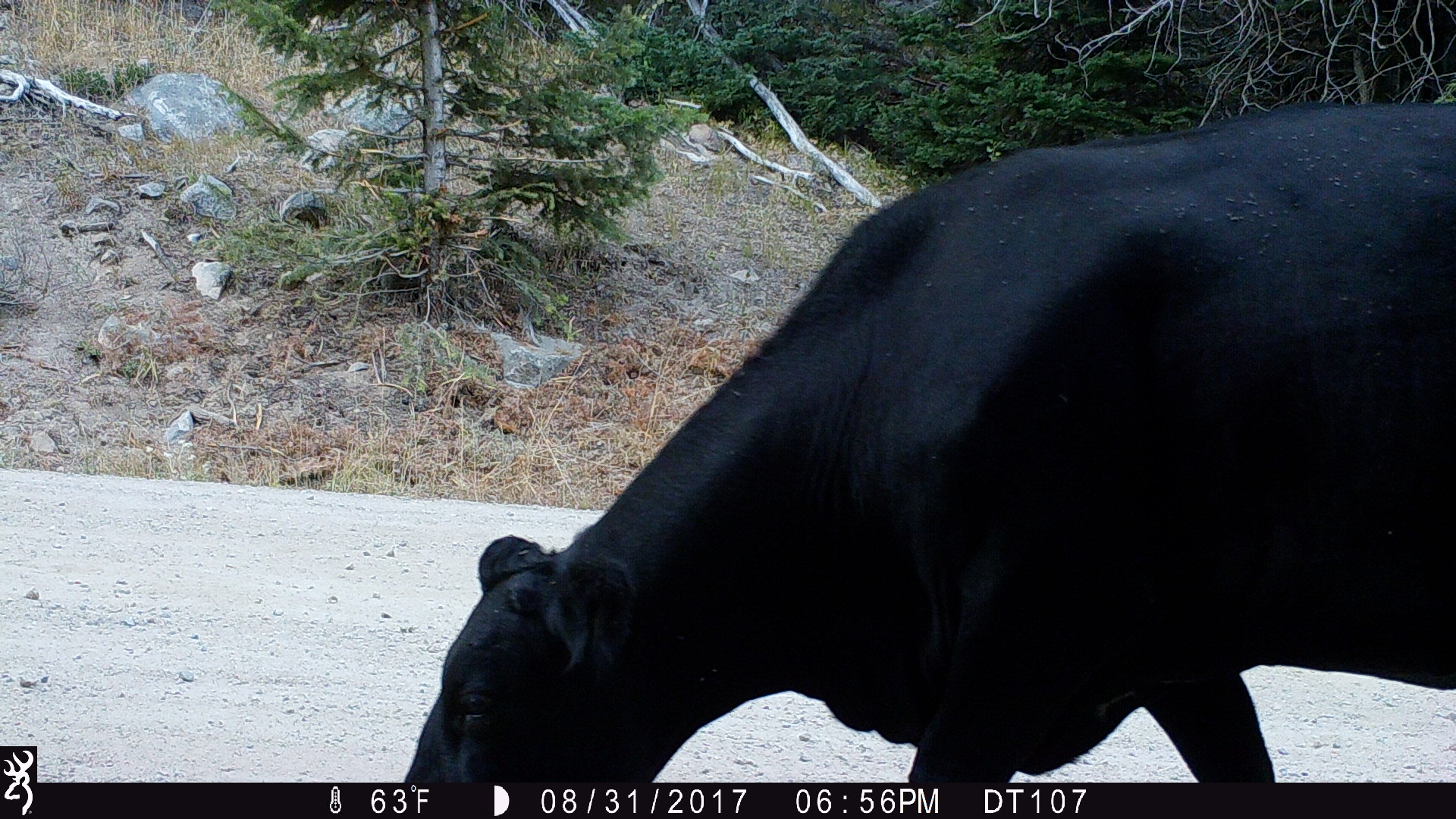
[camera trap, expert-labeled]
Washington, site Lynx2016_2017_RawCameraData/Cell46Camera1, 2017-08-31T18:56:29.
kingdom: Animalia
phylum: Chordata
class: Mammalia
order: Artiodactyla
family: Bovidae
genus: Bos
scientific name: Bos taurus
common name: domestic cattle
Domestic cattle (Bos taurus). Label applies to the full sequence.